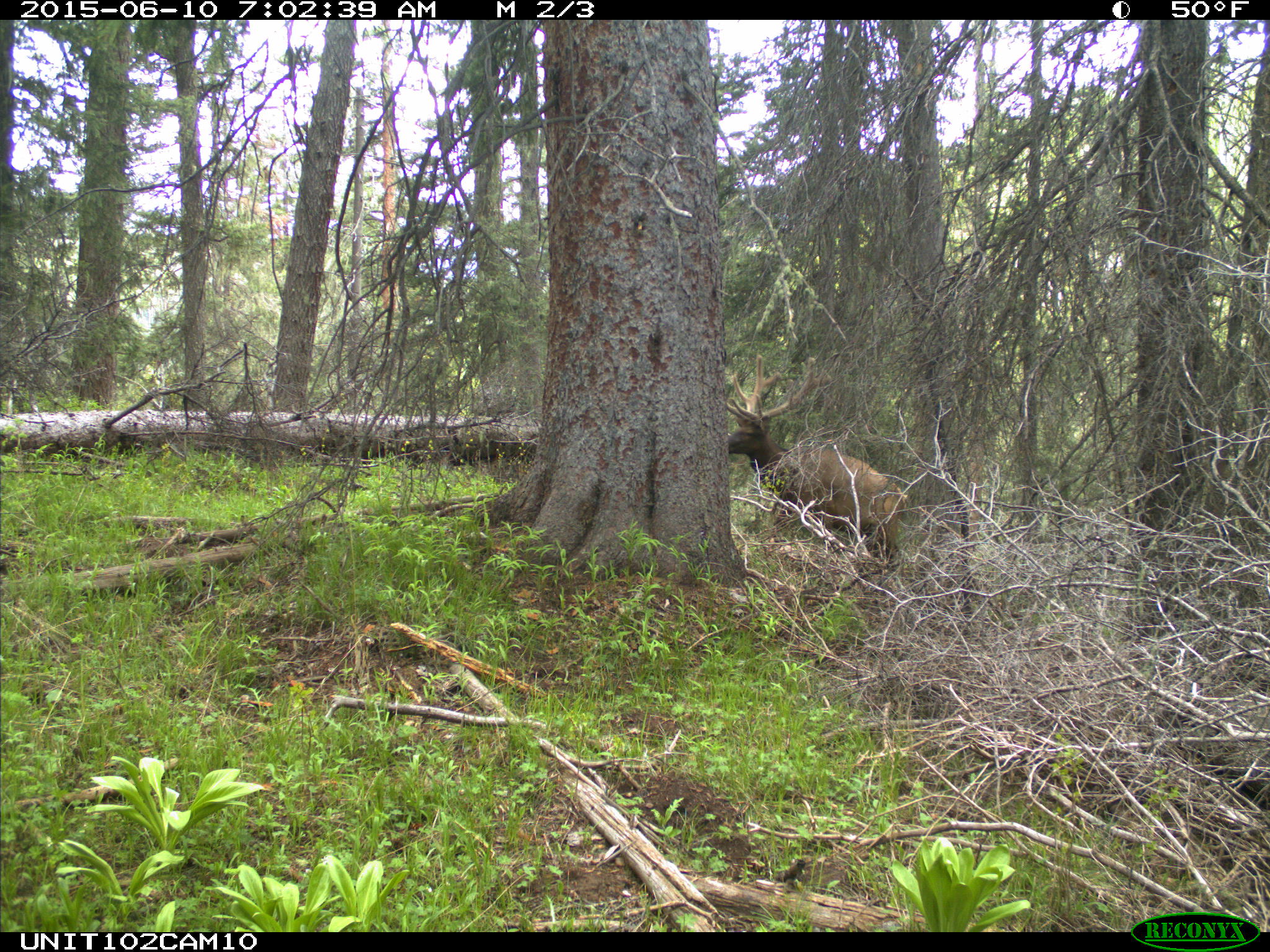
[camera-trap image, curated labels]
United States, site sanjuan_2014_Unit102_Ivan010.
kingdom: Animalia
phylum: Chordata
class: Mammalia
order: Artiodactyla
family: Cervidae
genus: Cervus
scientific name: Cervus elaphus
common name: red deer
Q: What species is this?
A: Cervus elaphus (red deer).